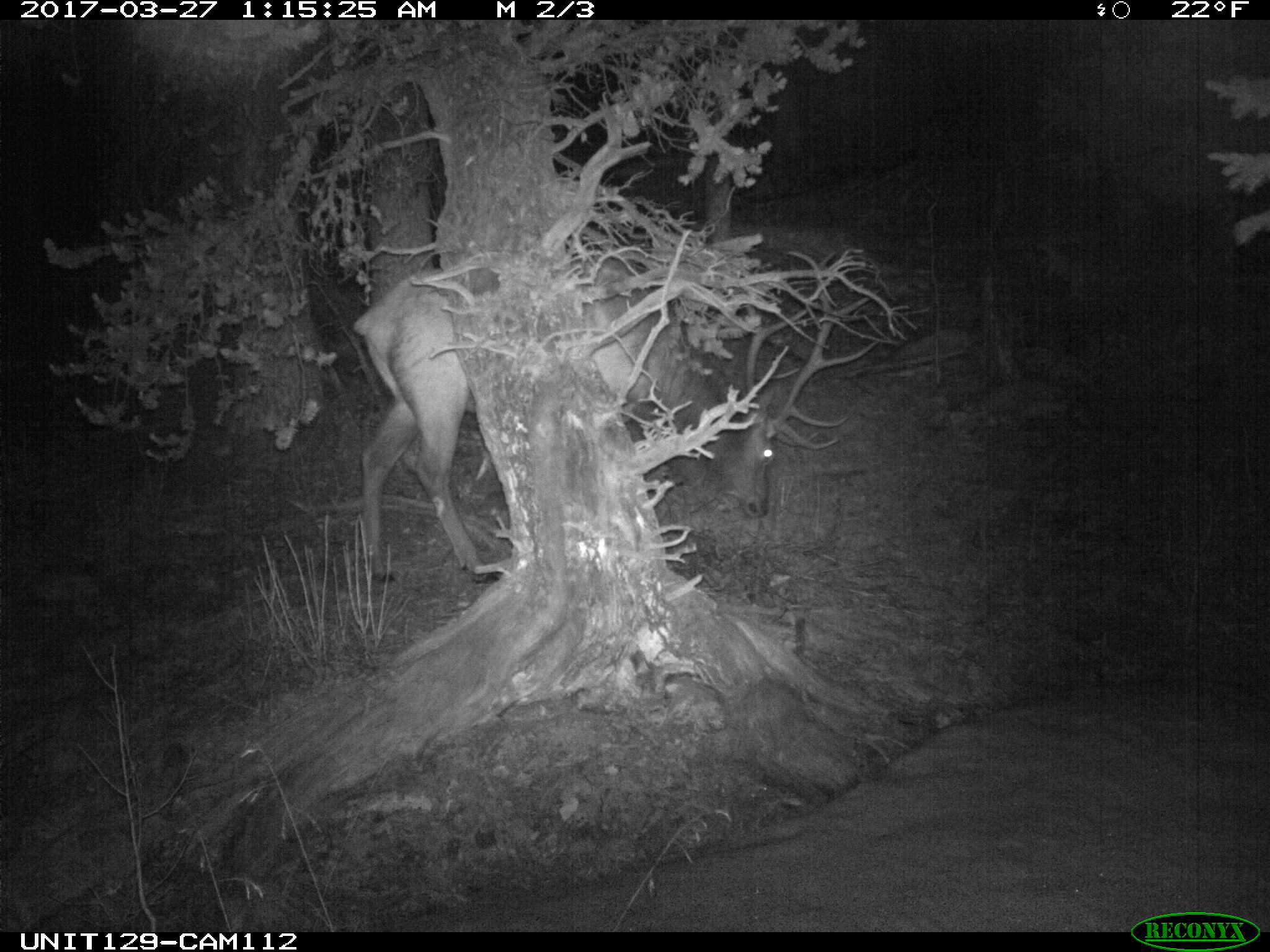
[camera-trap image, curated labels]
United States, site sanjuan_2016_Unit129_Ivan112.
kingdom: Animalia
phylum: Chordata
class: Mammalia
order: Artiodactyla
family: Cervidae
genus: Cervus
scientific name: Cervus elaphus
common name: red deer